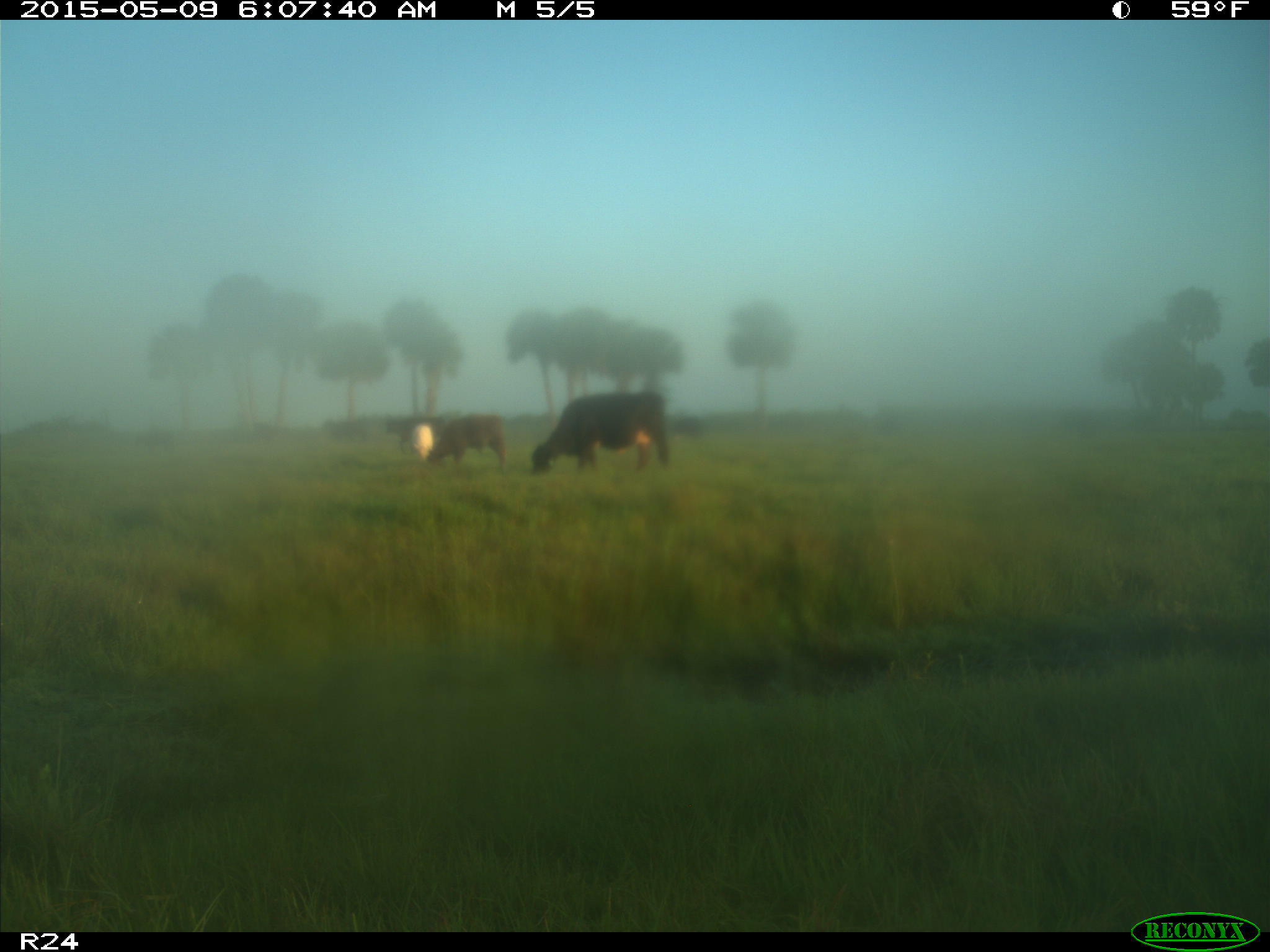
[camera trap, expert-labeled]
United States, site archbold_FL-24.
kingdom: Animalia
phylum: Chordata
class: Mammalia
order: Artiodactyla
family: Bovidae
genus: Bos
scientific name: Bos taurus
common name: domestic cow